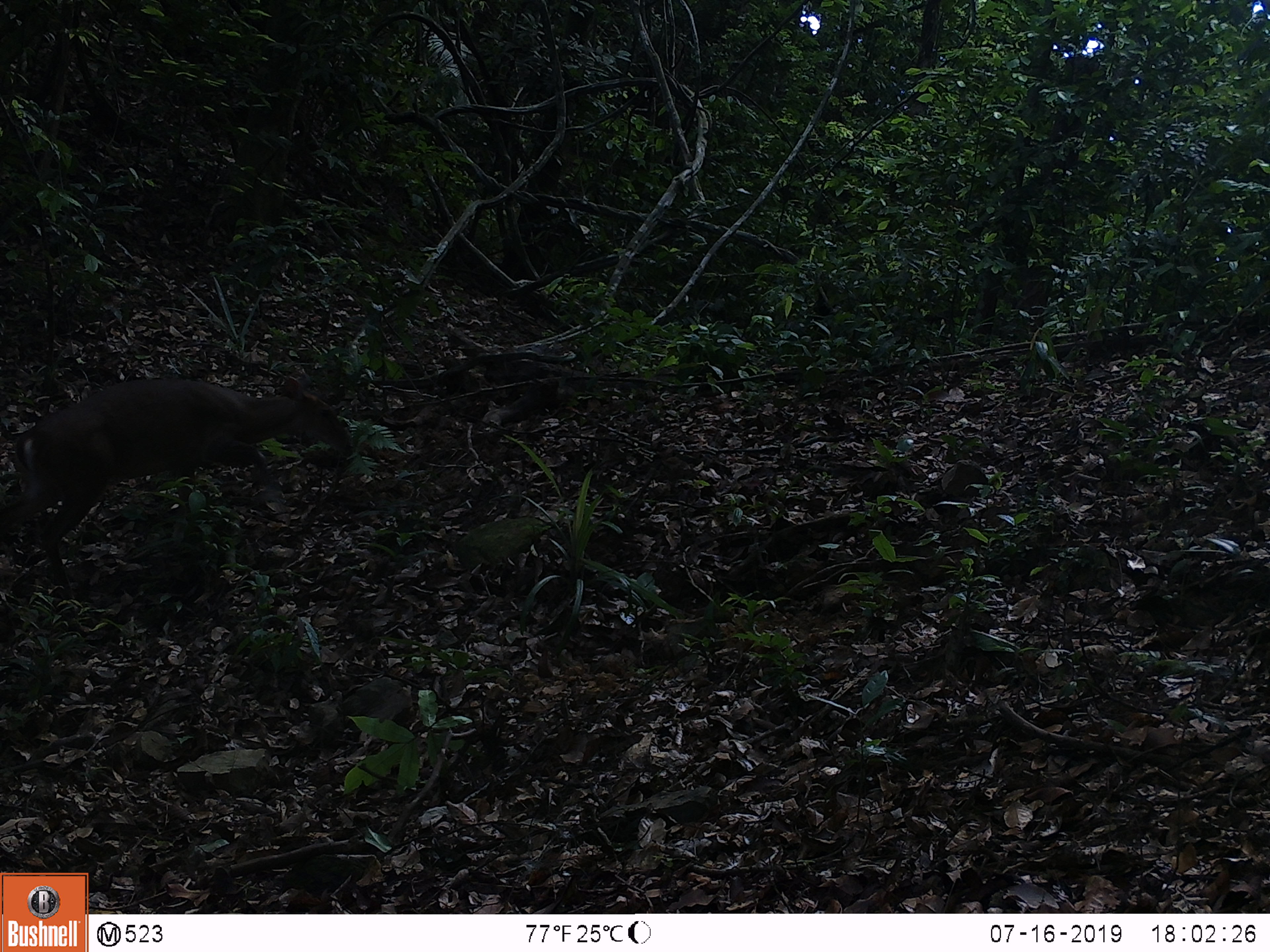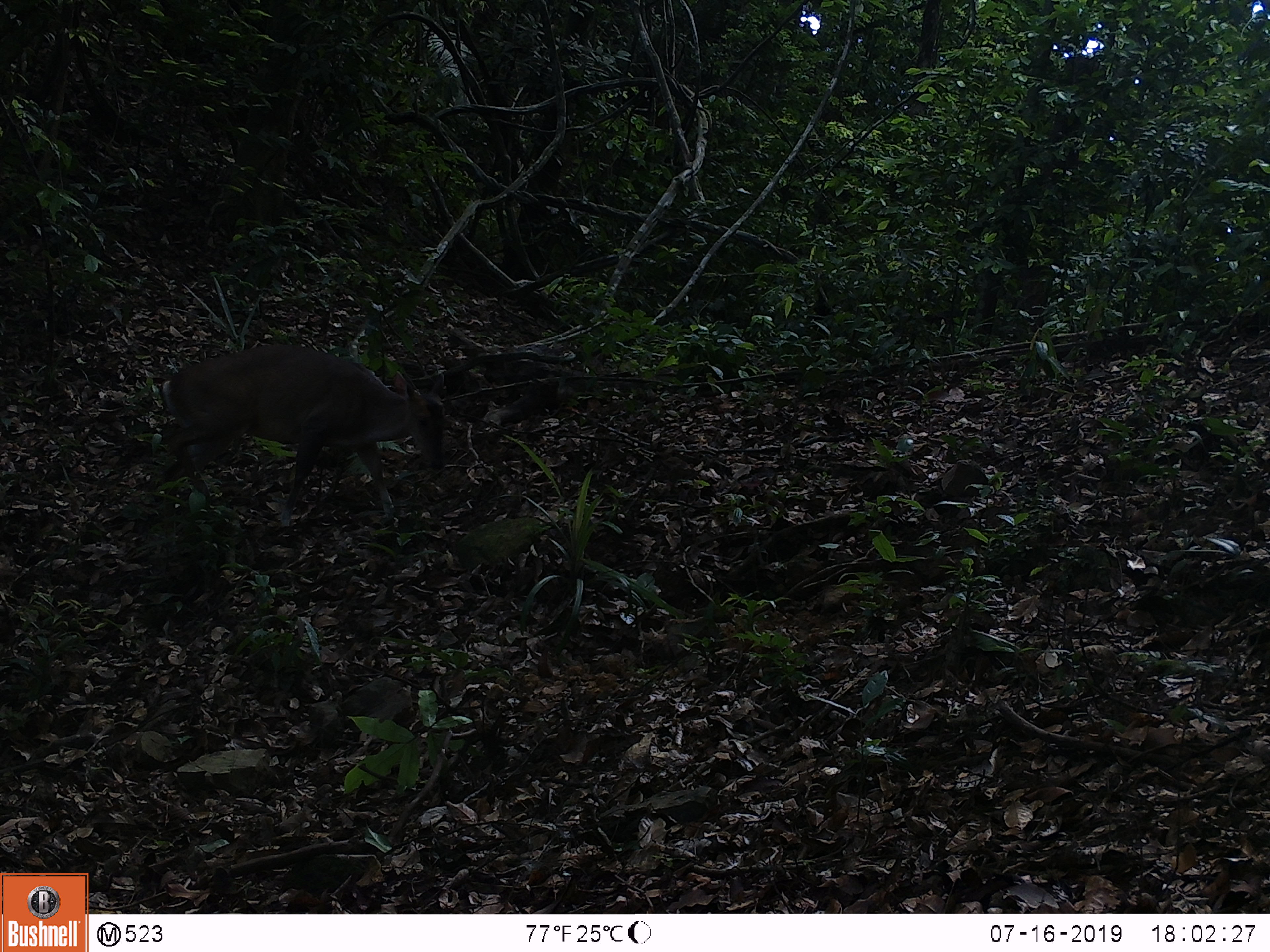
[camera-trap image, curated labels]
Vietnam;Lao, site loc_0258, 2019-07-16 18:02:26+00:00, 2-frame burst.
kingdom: Animalia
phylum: Chordata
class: Mammalia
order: Artiodactyla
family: Cervidae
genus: Muntiacus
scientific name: Muntiacus vuquangensis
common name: large-antlered muntjac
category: large antlered muntjac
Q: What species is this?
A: Large antlered muntjac (large-antlered muntjac) (Muntiacus vuquangensis).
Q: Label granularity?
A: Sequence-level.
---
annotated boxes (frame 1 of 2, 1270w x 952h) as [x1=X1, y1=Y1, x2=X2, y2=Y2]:
large antlered muntjac: [x1=0, y1=376, x2=353, y2=599]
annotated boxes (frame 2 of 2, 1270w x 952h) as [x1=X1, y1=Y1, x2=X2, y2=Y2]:
large antlered muntjac: [x1=158, y1=344, x2=444, y2=515]